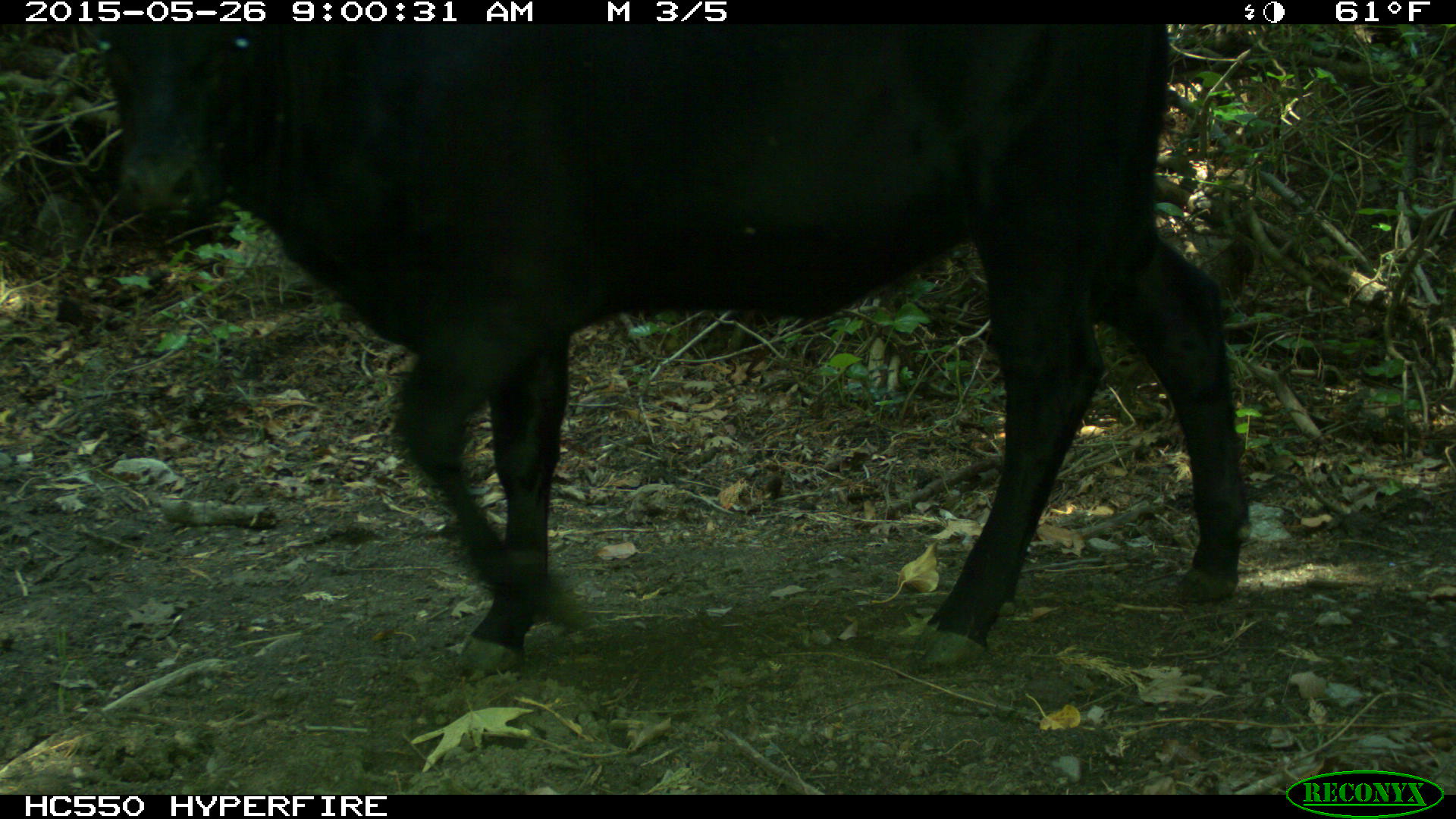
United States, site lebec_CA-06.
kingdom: Animalia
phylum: Chordata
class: Mammalia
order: Artiodactyla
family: Bovidae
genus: Bos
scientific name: Bos taurus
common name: domestic cow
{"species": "Bos taurus (domestic cow)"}